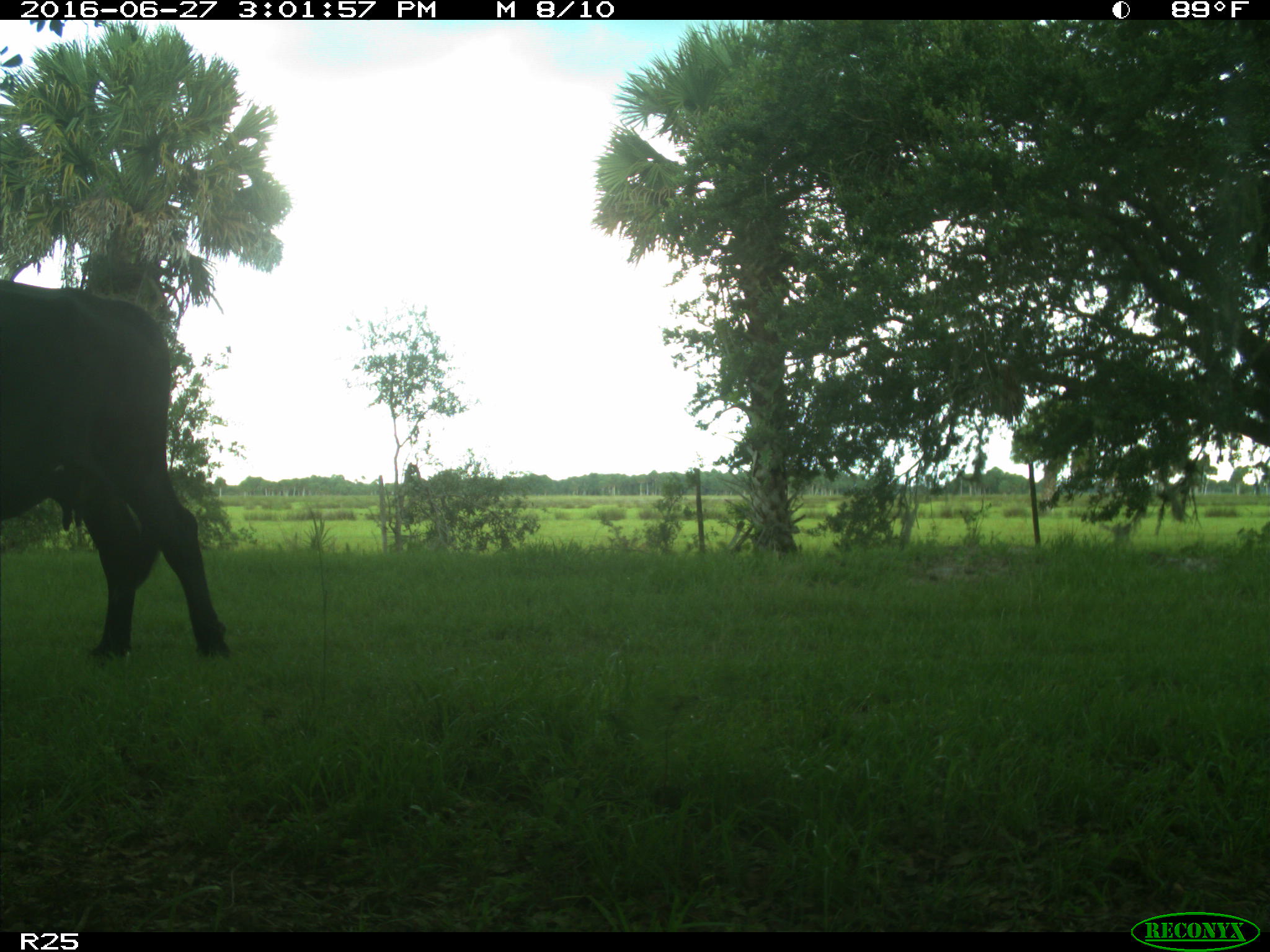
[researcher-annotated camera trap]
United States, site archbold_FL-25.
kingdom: Animalia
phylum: Chordata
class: Mammalia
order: Artiodactyla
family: Bovidae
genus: Bos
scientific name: Bos taurus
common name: domestic cow